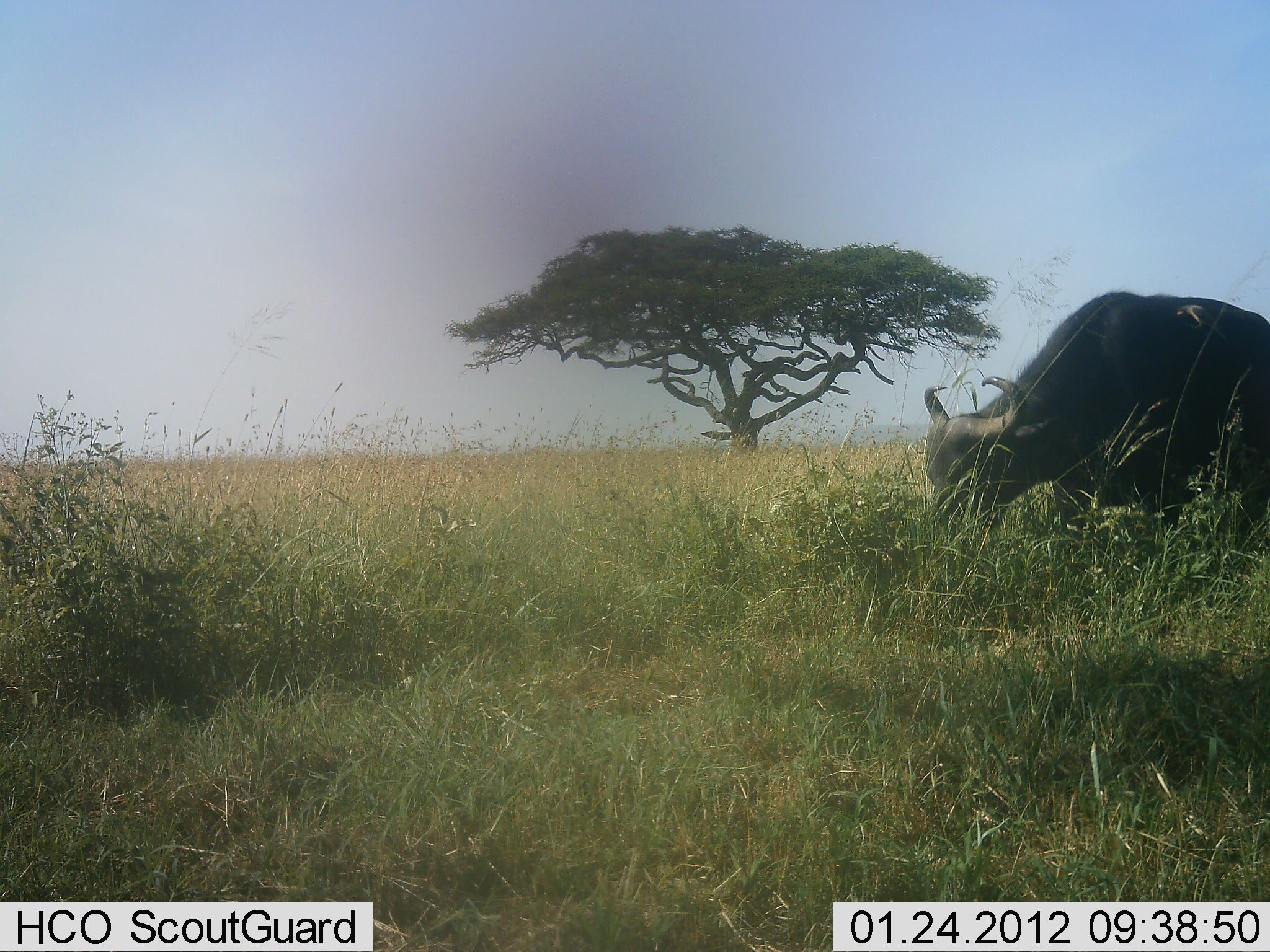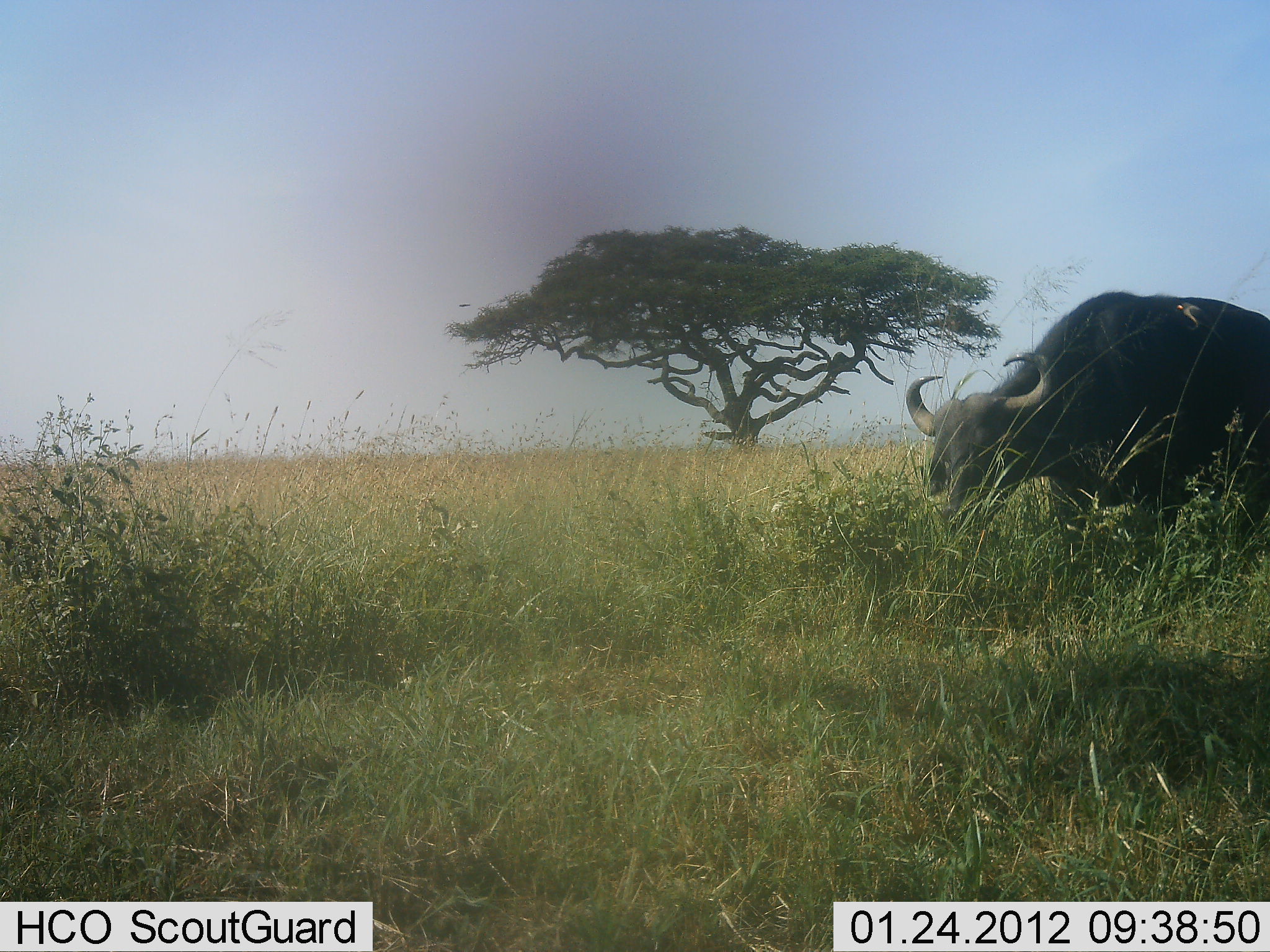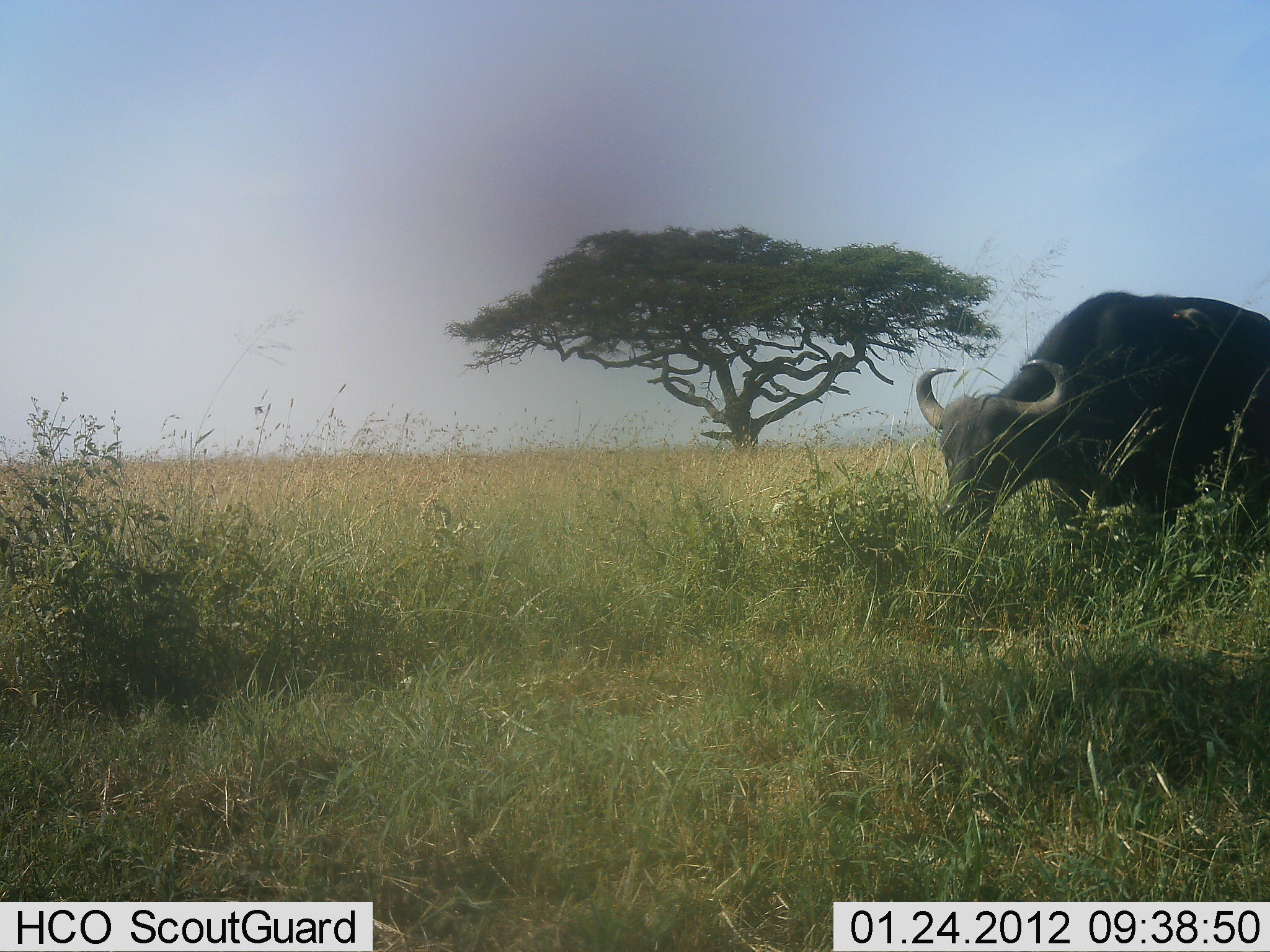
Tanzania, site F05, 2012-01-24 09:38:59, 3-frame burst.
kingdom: Animalia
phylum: Chordata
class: Mammalia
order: Artiodactyla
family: Bovidae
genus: Syncerus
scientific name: Syncerus caffer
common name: cape buffalo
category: buffalo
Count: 1.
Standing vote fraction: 37%.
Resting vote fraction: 0%.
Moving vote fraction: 4%.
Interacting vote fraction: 0%.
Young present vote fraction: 0%.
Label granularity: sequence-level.